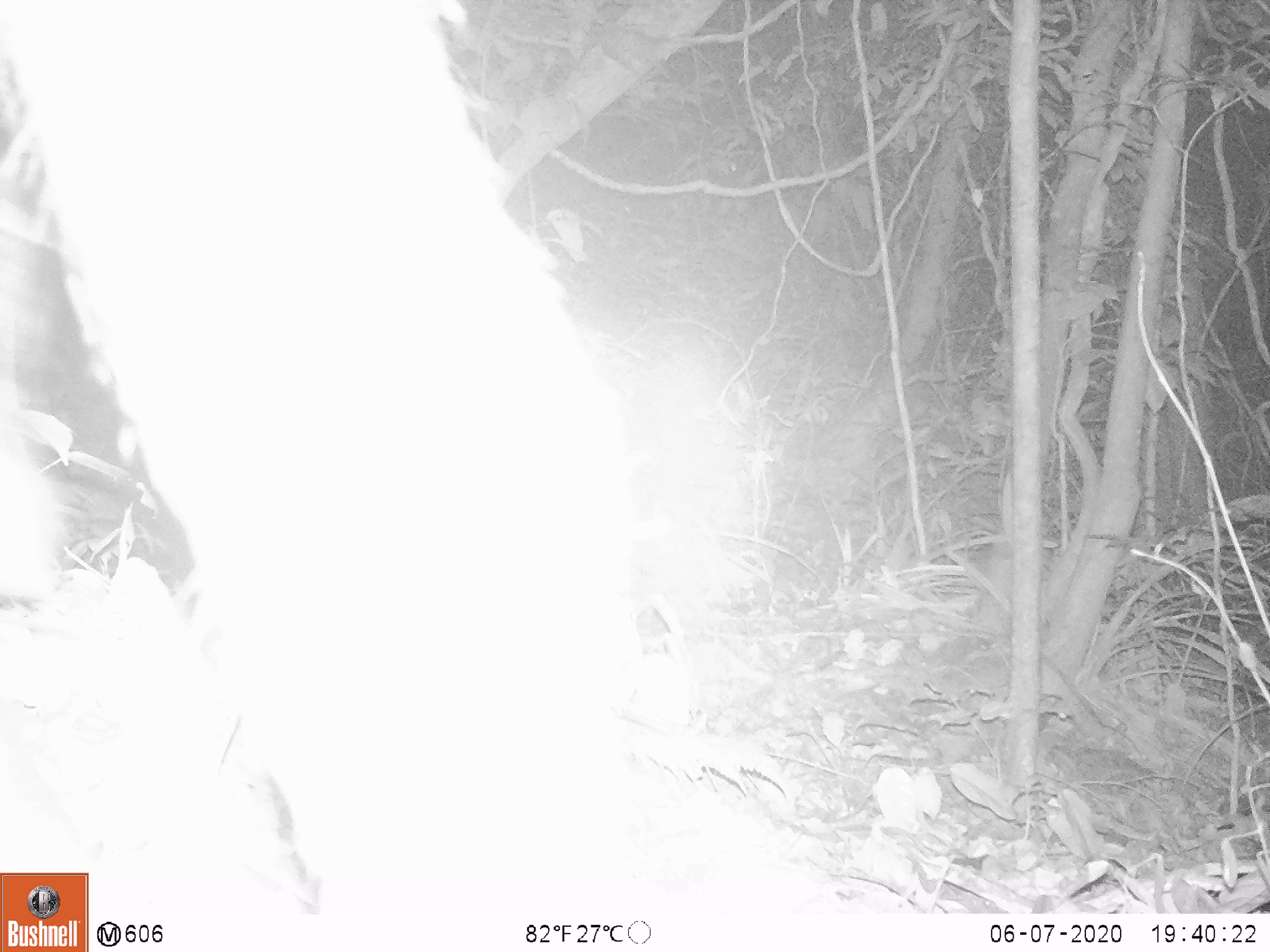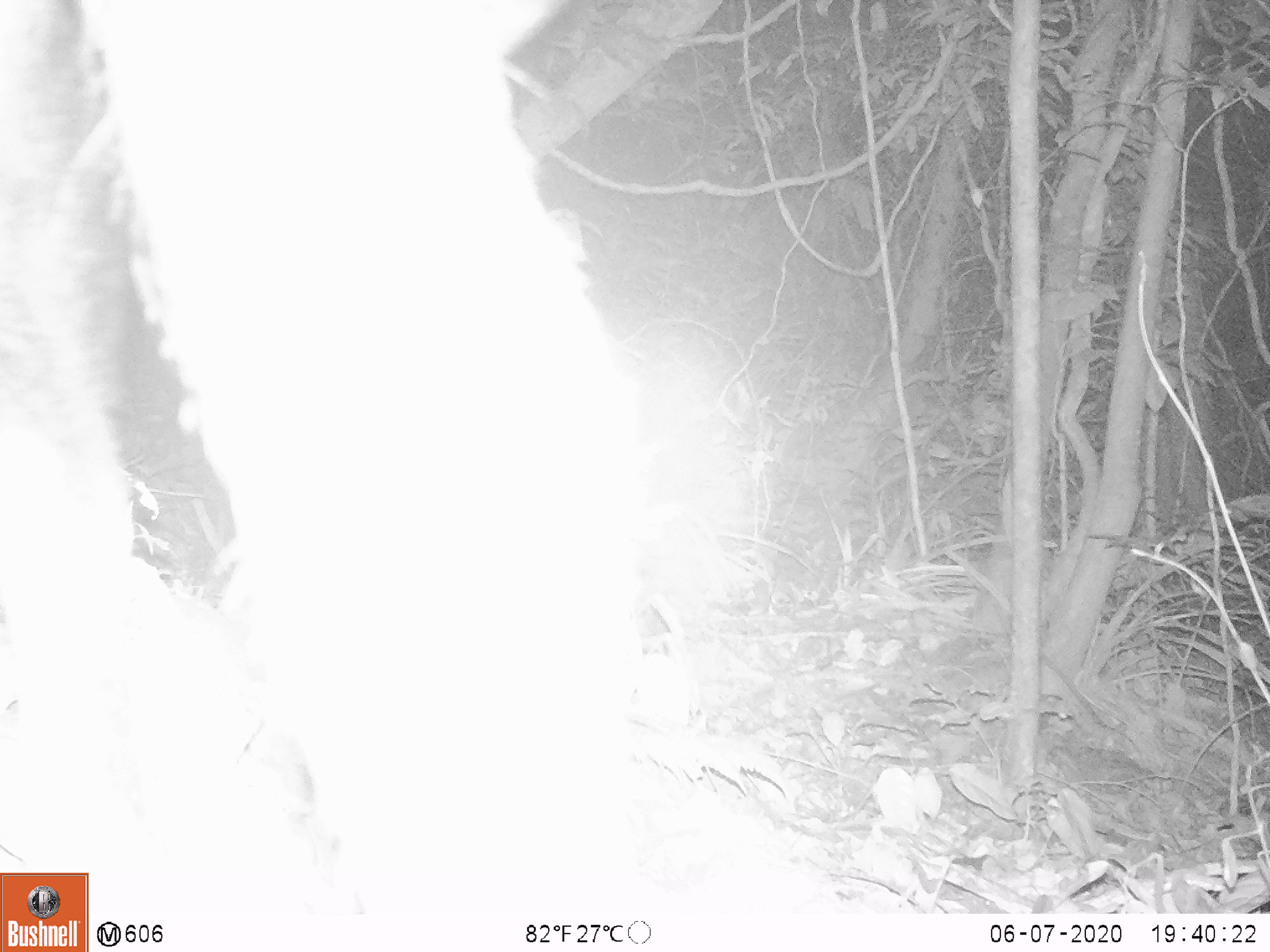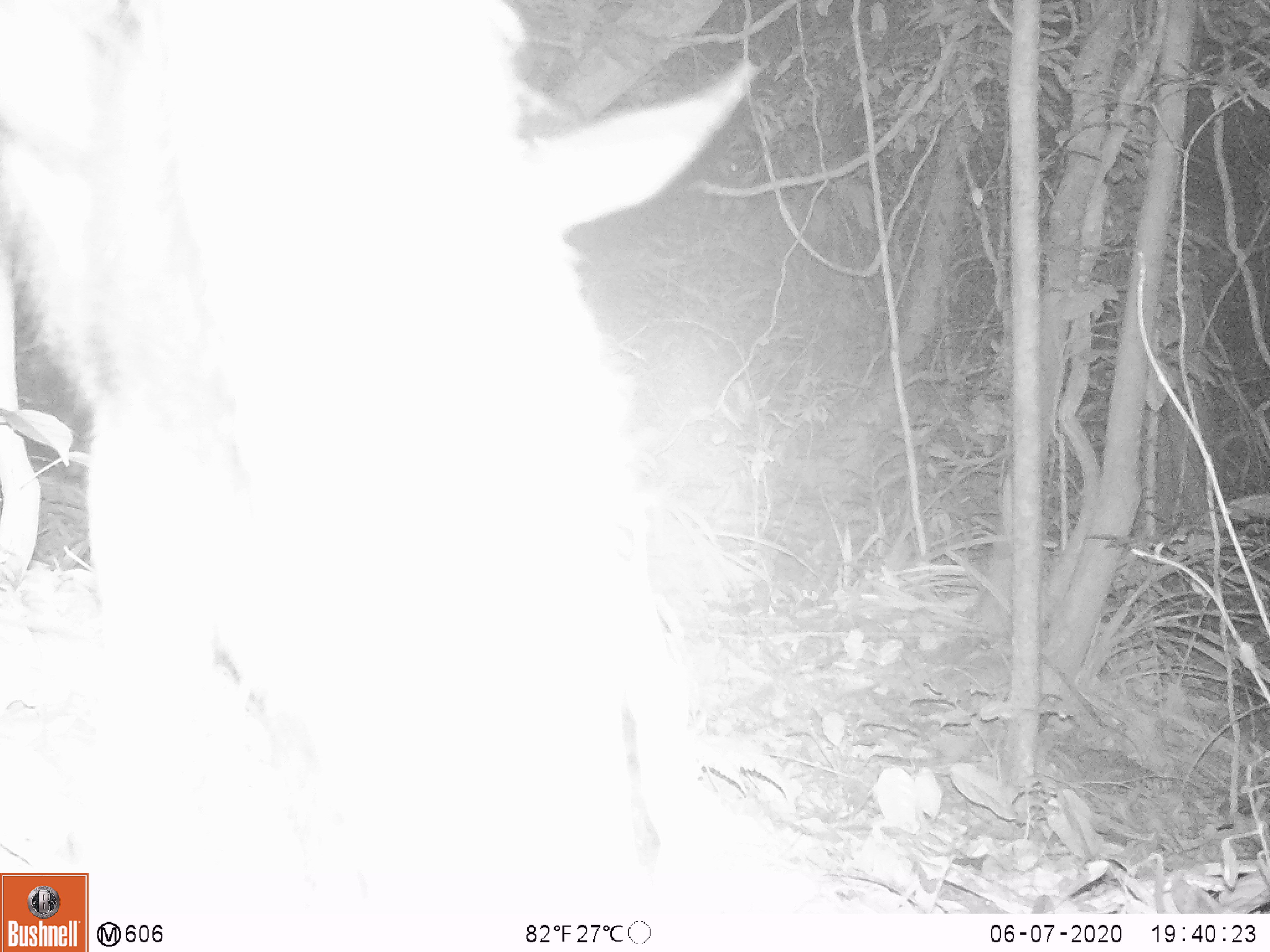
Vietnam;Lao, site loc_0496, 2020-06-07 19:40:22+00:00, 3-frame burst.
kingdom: Animalia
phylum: Chordata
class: Mammalia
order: Artiodactyla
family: Bovidae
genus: Capricornis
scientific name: Capricornis sumatraensis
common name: chinese serow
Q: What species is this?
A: Chinese serow (Capricornis sumatraensis).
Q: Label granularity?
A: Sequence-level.